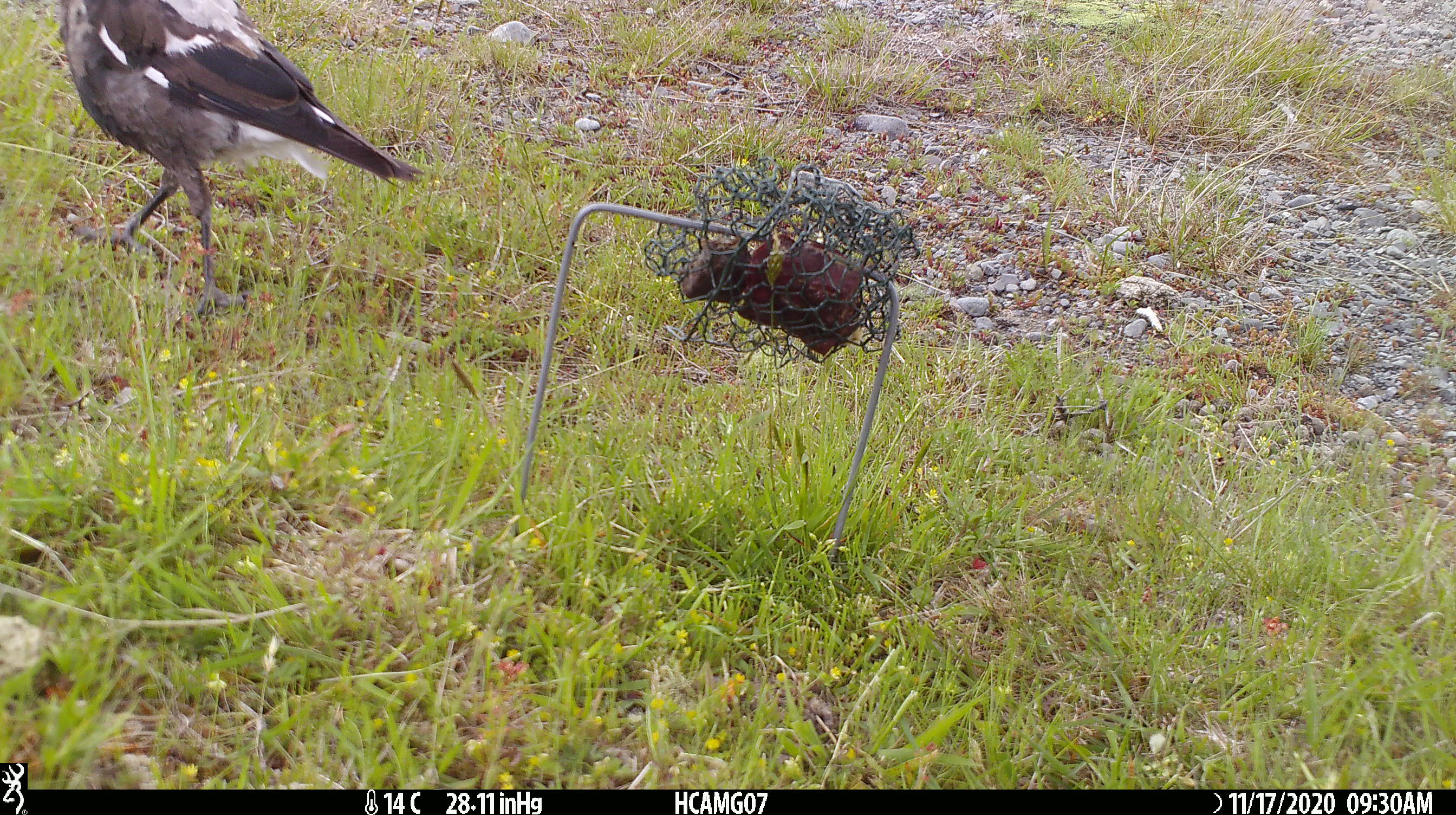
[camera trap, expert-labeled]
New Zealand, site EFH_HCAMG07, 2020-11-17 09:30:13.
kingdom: Animalia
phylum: Chordata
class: Aves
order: Passeriformes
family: Artamidae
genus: Gymnorhina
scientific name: Gymnorhina tibicen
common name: australian magpie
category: magpie